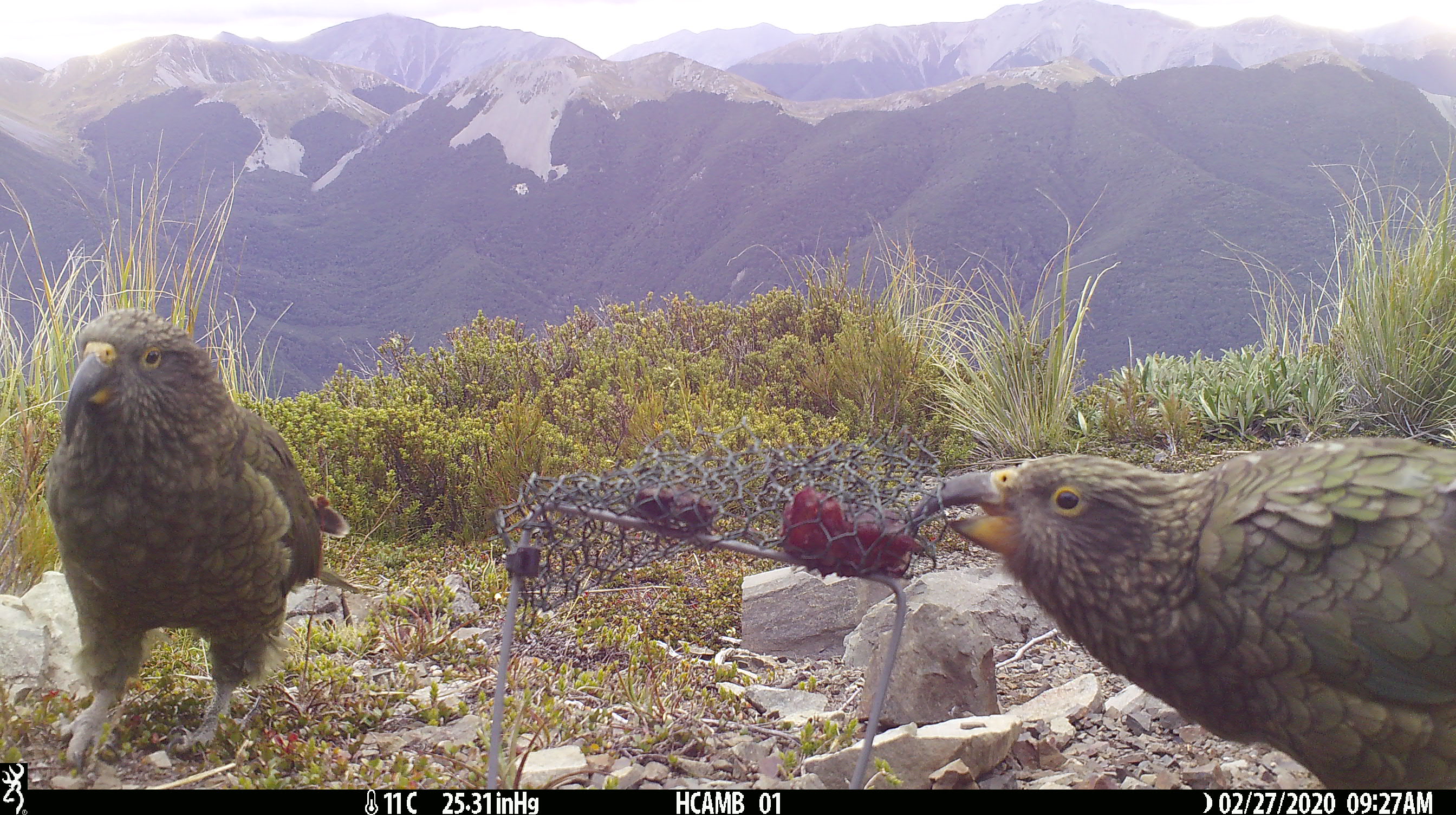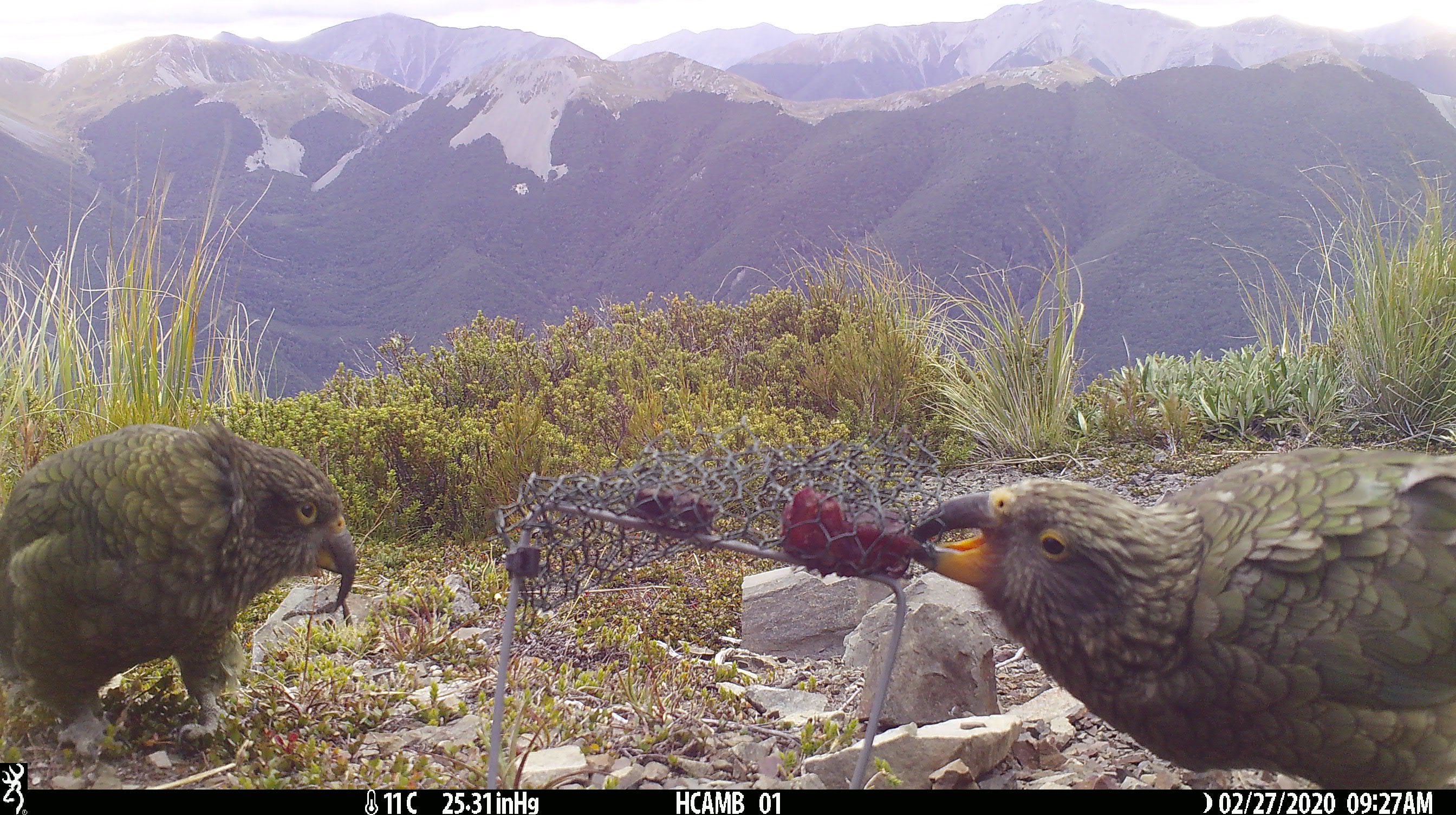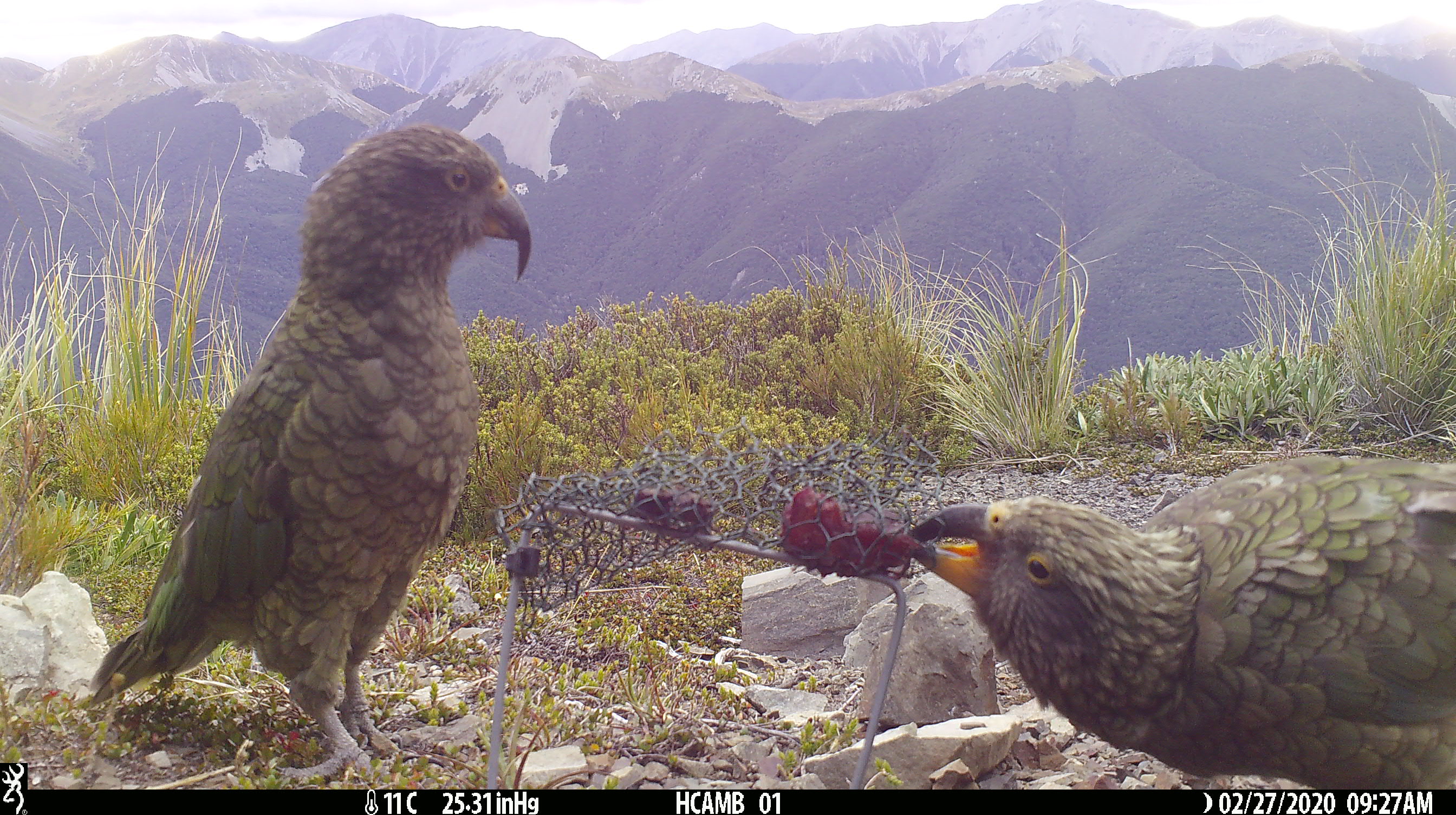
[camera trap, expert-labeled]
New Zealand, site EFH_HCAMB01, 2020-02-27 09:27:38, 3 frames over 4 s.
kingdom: Animalia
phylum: Chordata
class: Aves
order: Psittaciformes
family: Strigopidae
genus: Nestor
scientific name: Nestor notabilis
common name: kea